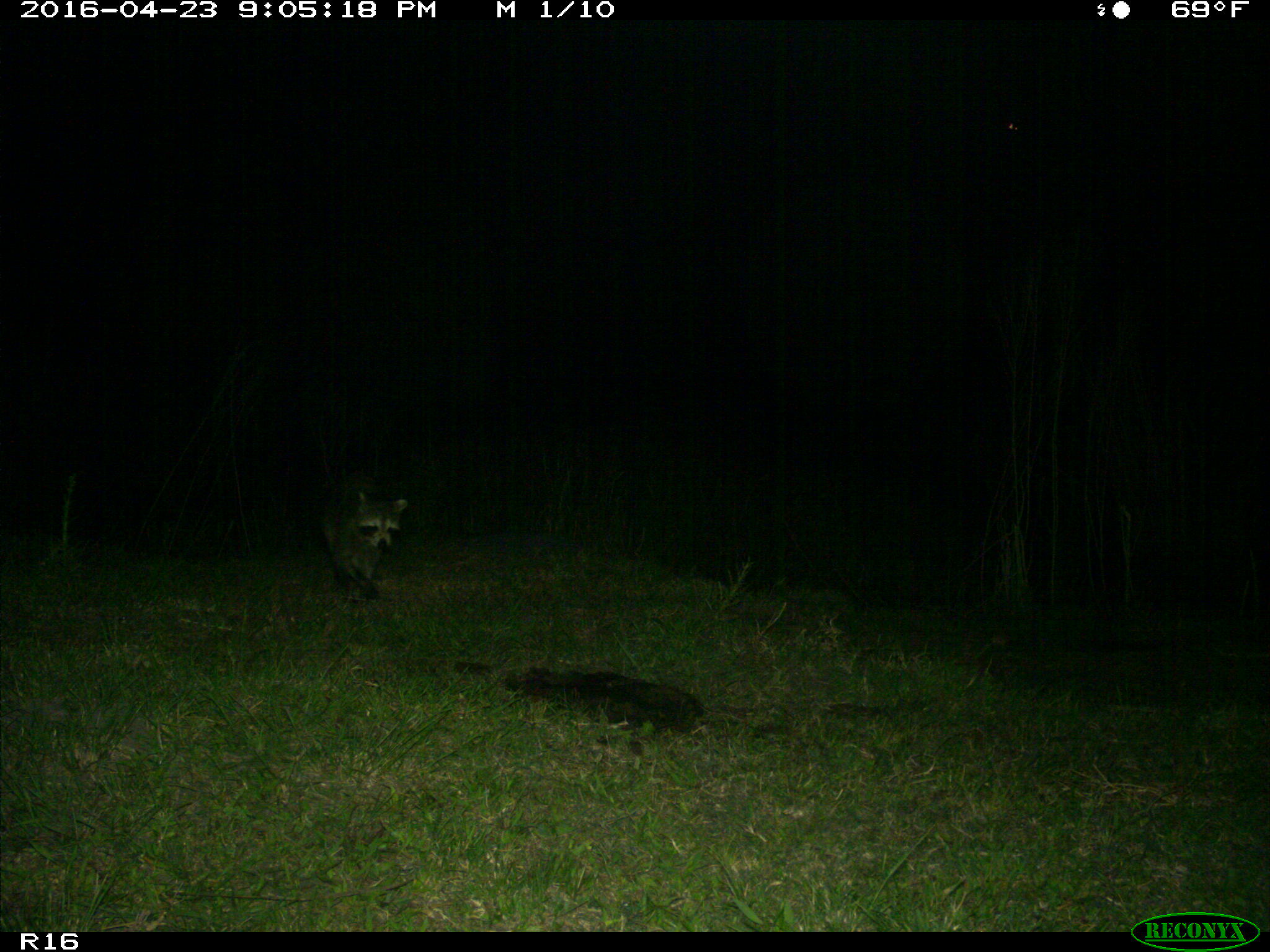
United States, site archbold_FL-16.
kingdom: Animalia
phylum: Chordata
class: Mammalia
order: Carnivora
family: Procyonidae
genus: Procyon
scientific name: Procyon lotor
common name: common raccoon